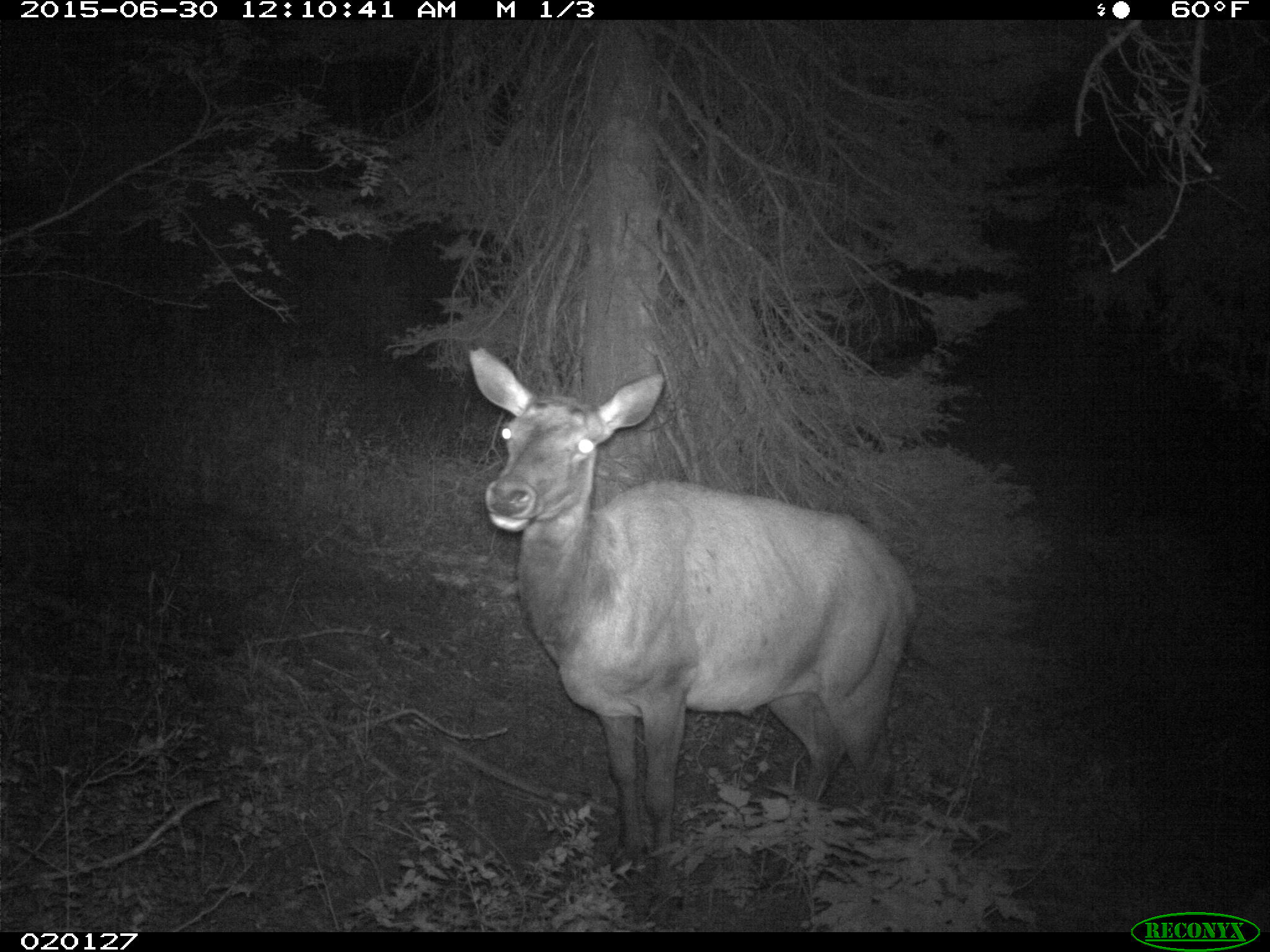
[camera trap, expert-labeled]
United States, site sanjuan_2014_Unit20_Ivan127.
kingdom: Animalia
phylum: Chordata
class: Mammalia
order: Artiodactyla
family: Cervidae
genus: Cervus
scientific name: Cervus elaphus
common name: red deer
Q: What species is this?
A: Cervus elaphus (red deer).